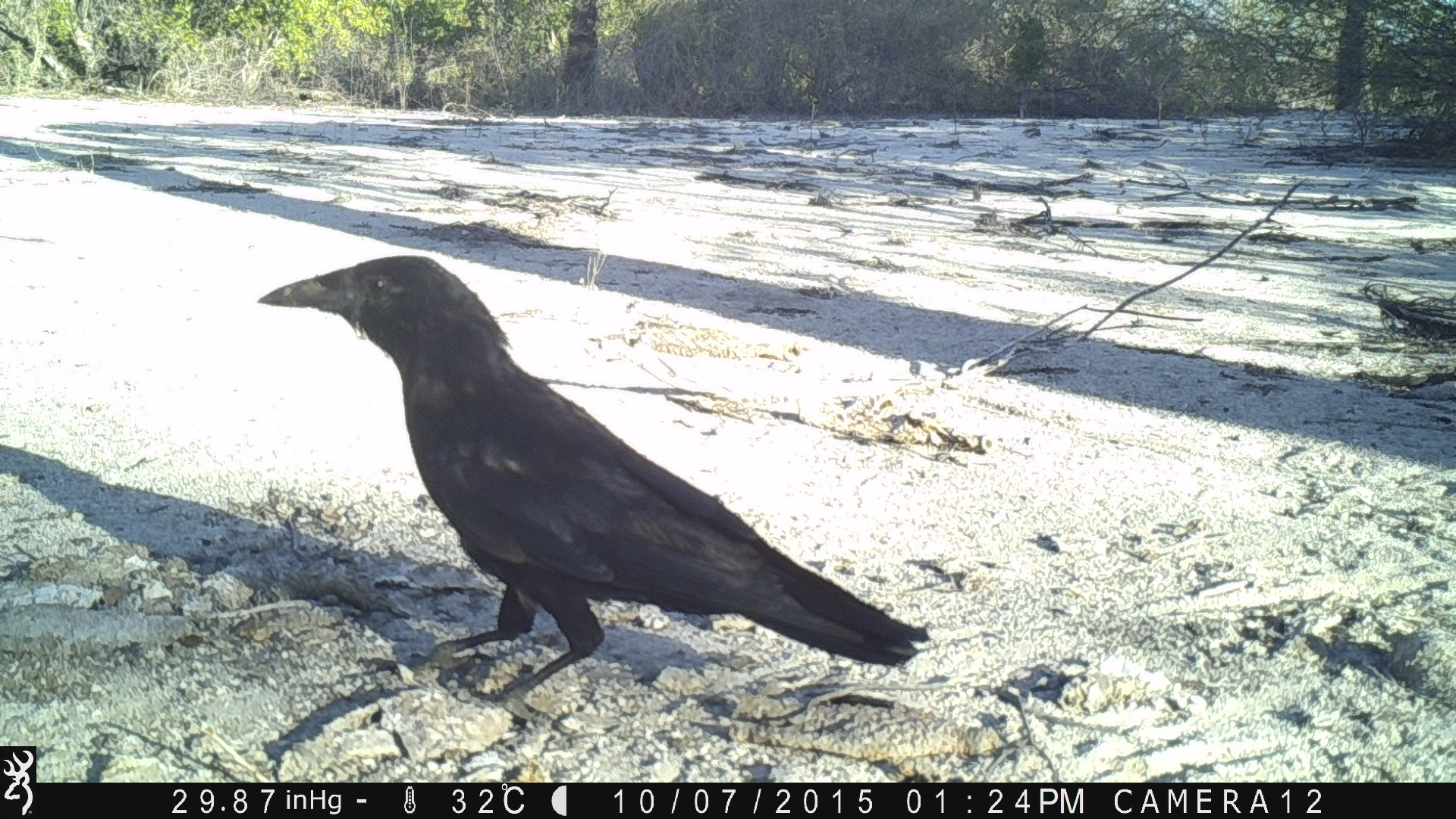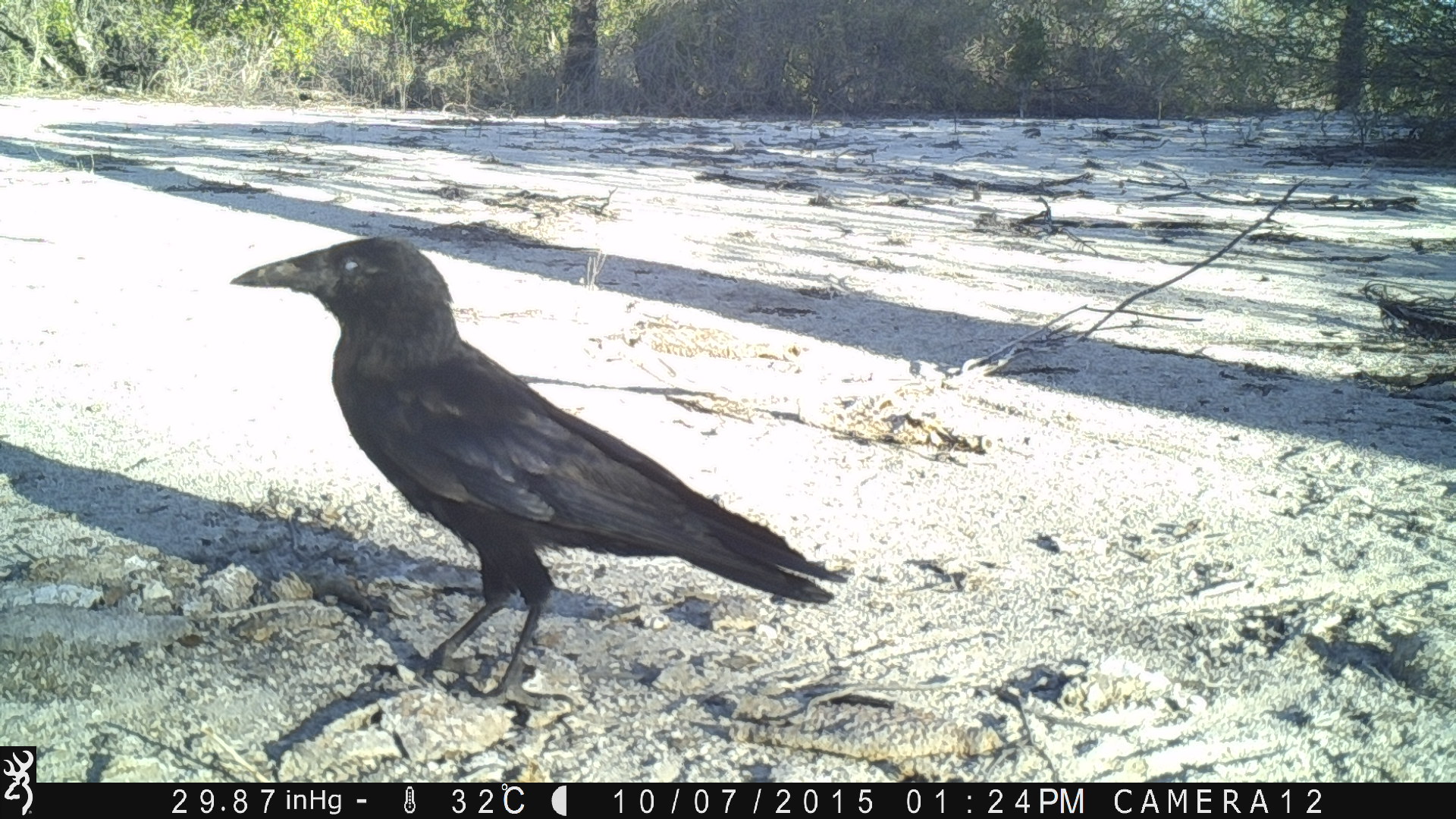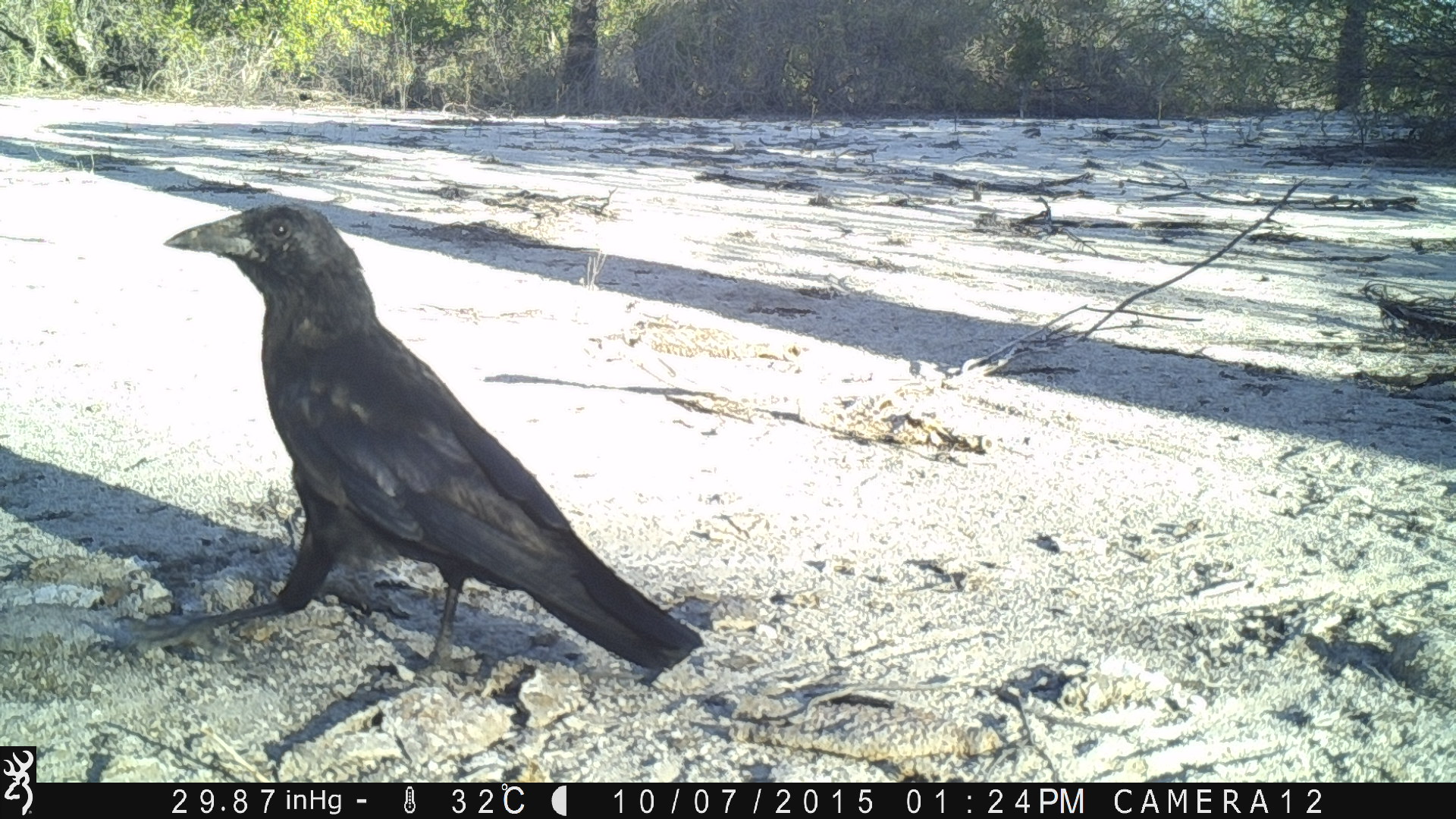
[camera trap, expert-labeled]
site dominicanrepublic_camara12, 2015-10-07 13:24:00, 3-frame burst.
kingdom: Animalia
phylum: Chordata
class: Aves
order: Passeriformes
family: Corvidae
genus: Corvus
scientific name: Corvus corax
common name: raven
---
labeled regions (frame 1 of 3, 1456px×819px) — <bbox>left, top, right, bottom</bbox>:
raven: <bbox>256, 252, 930, 715</bbox>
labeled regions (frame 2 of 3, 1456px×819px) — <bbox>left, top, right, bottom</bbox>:
raven: <bbox>230, 235, 835, 704</bbox>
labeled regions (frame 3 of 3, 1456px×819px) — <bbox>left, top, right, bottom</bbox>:
raven: <bbox>135, 202, 695, 695</bbox>